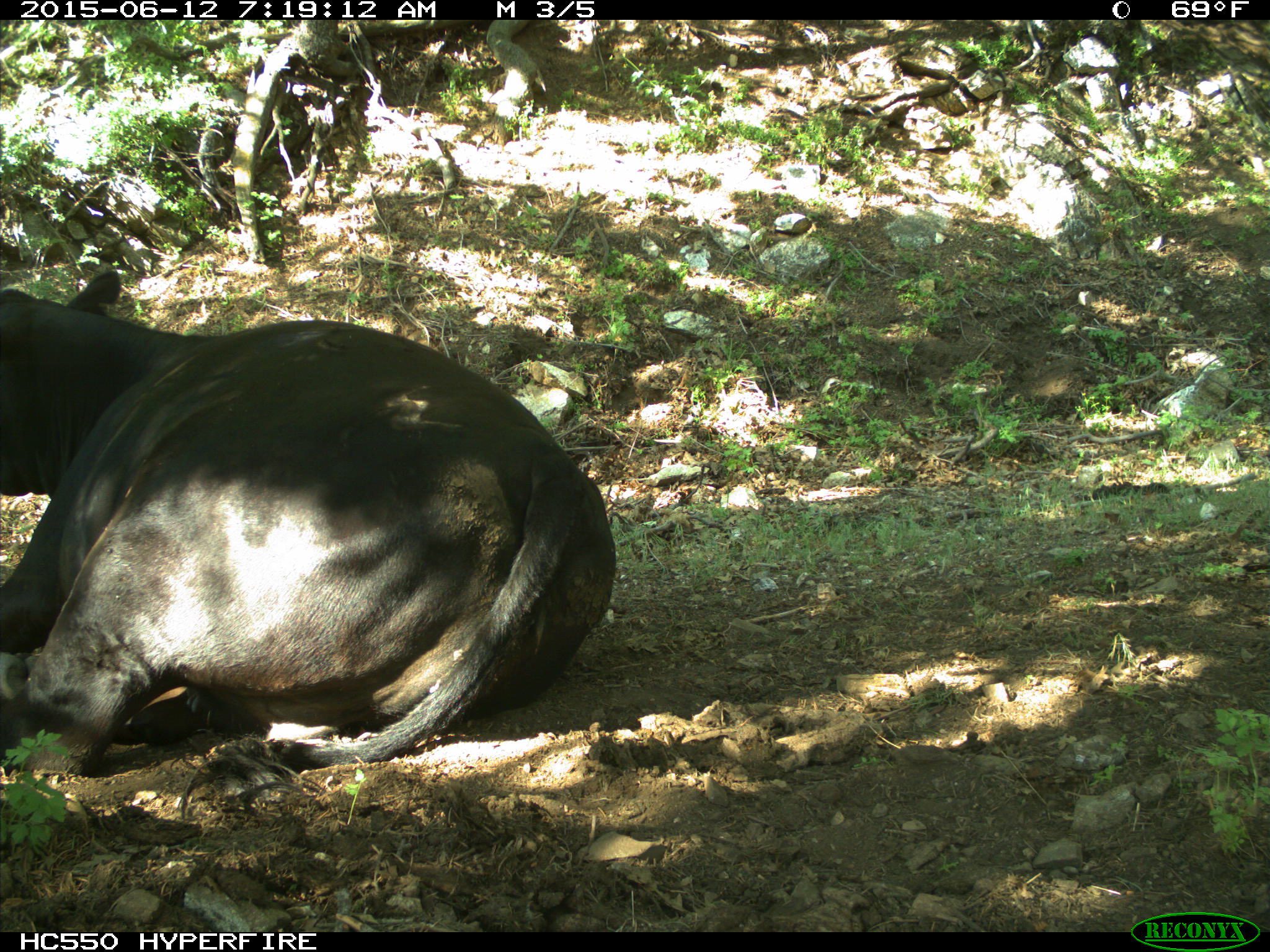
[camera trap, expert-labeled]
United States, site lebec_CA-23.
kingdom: Animalia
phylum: Chordata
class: Mammalia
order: Artiodactyla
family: Bovidae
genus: Bos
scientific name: Bos taurus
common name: domestic cow